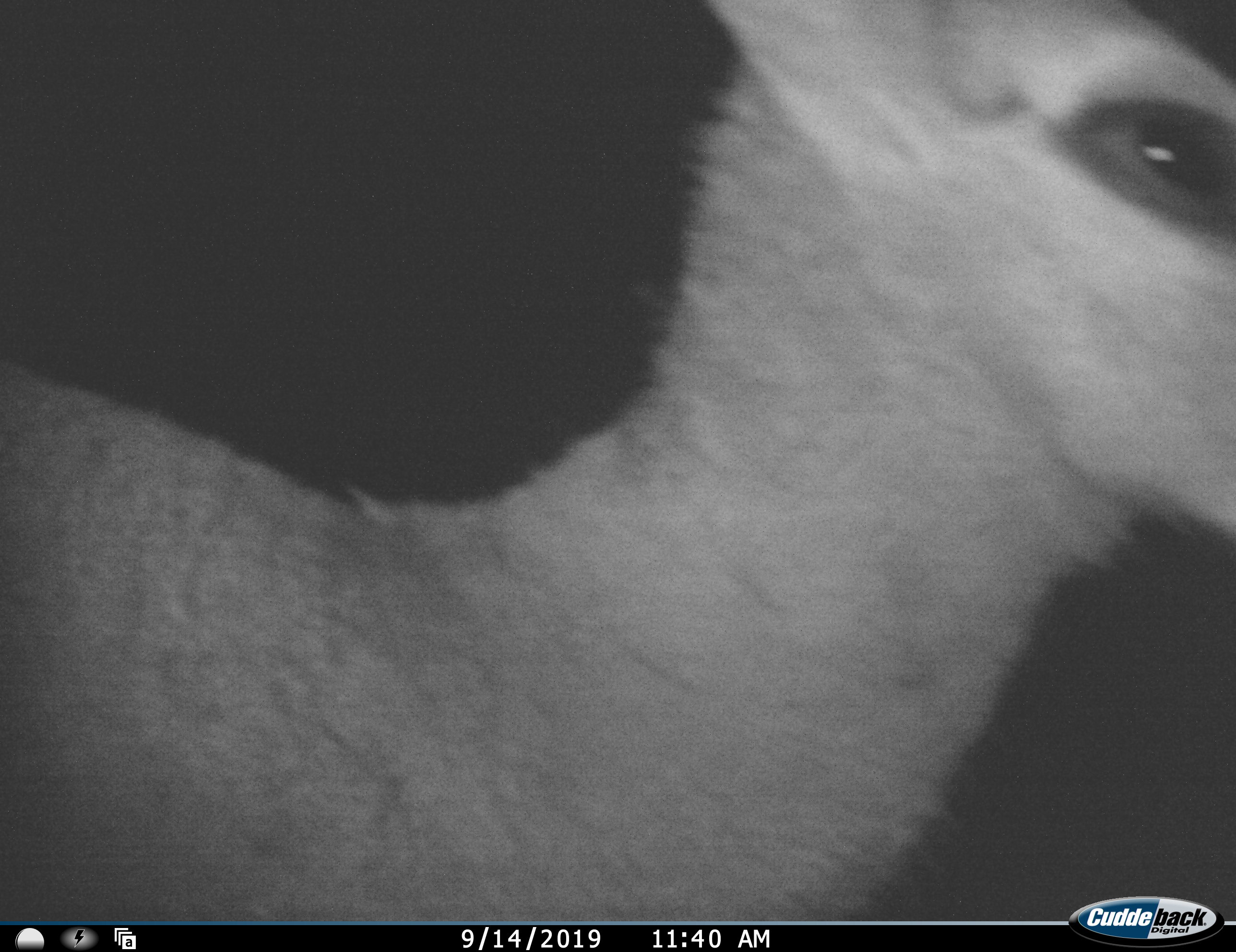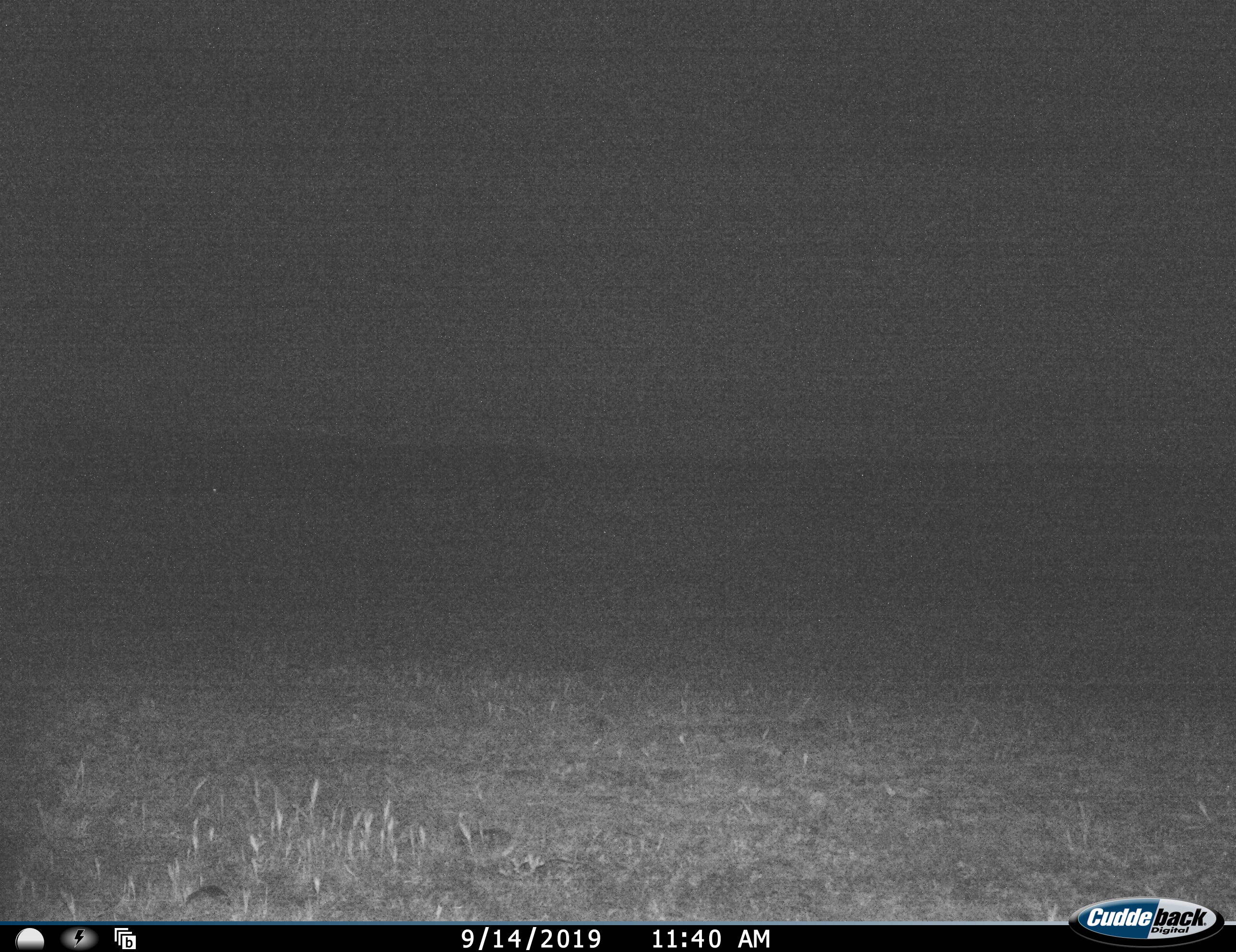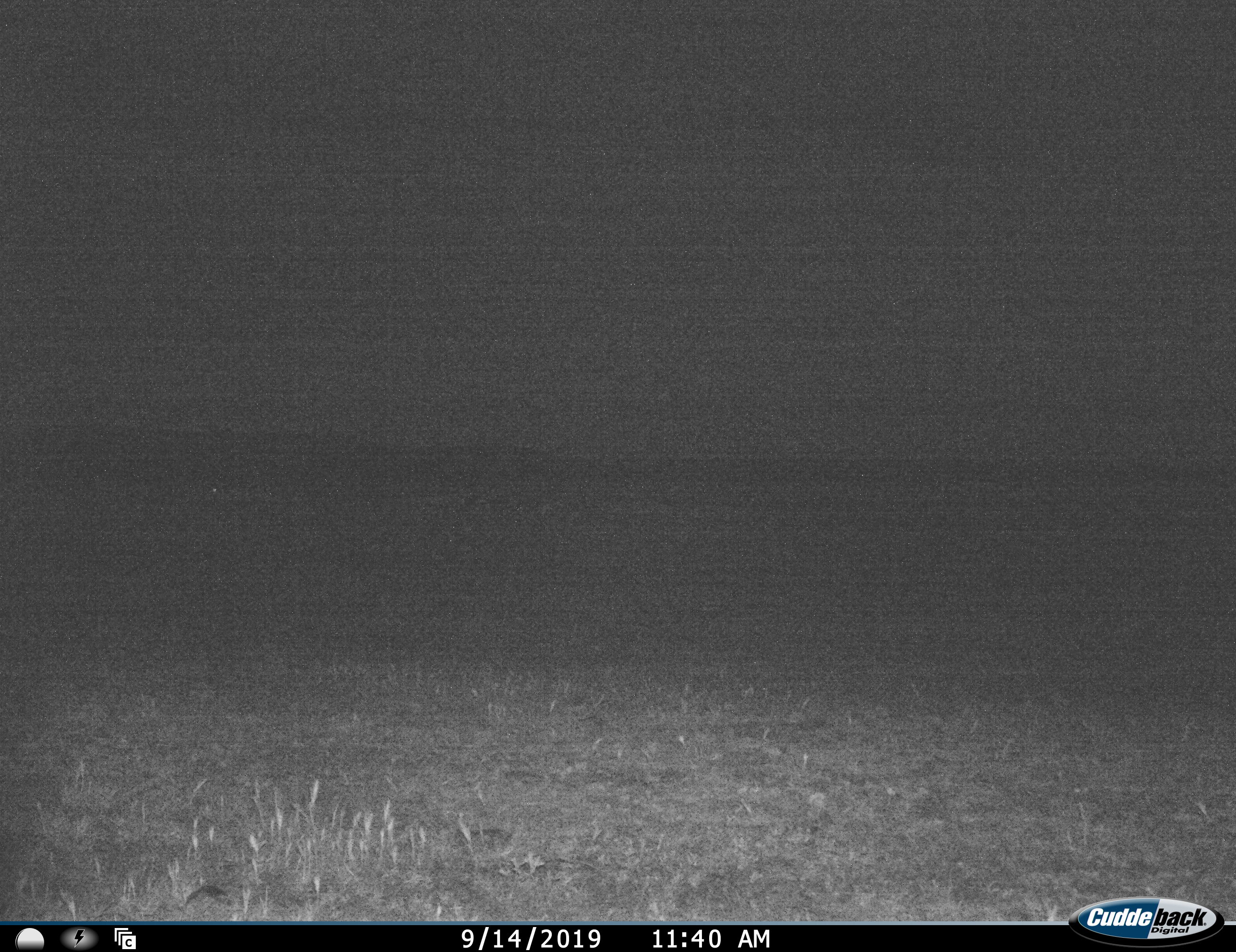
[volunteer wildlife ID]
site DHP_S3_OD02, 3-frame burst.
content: unidentified animal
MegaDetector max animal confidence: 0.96